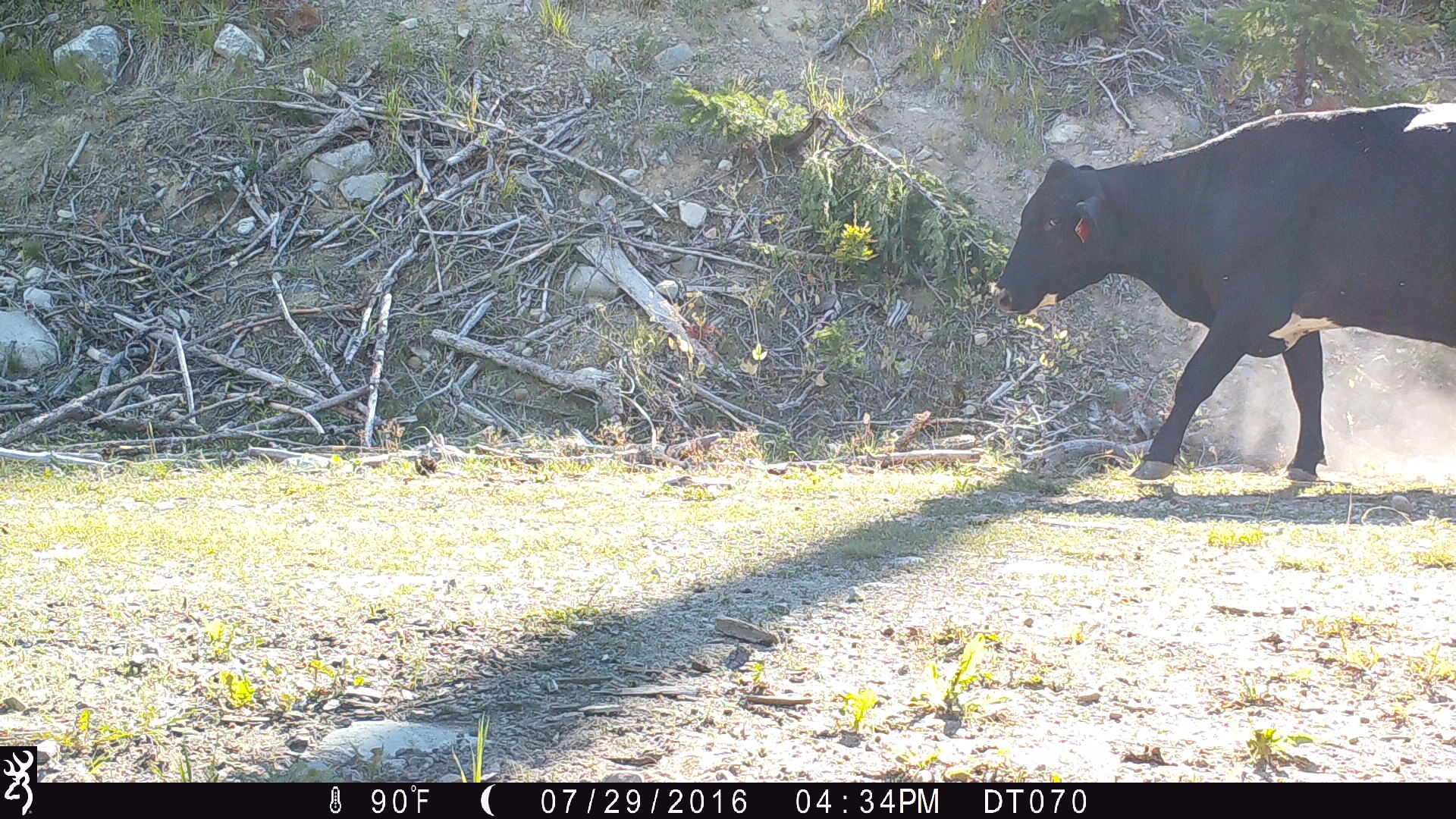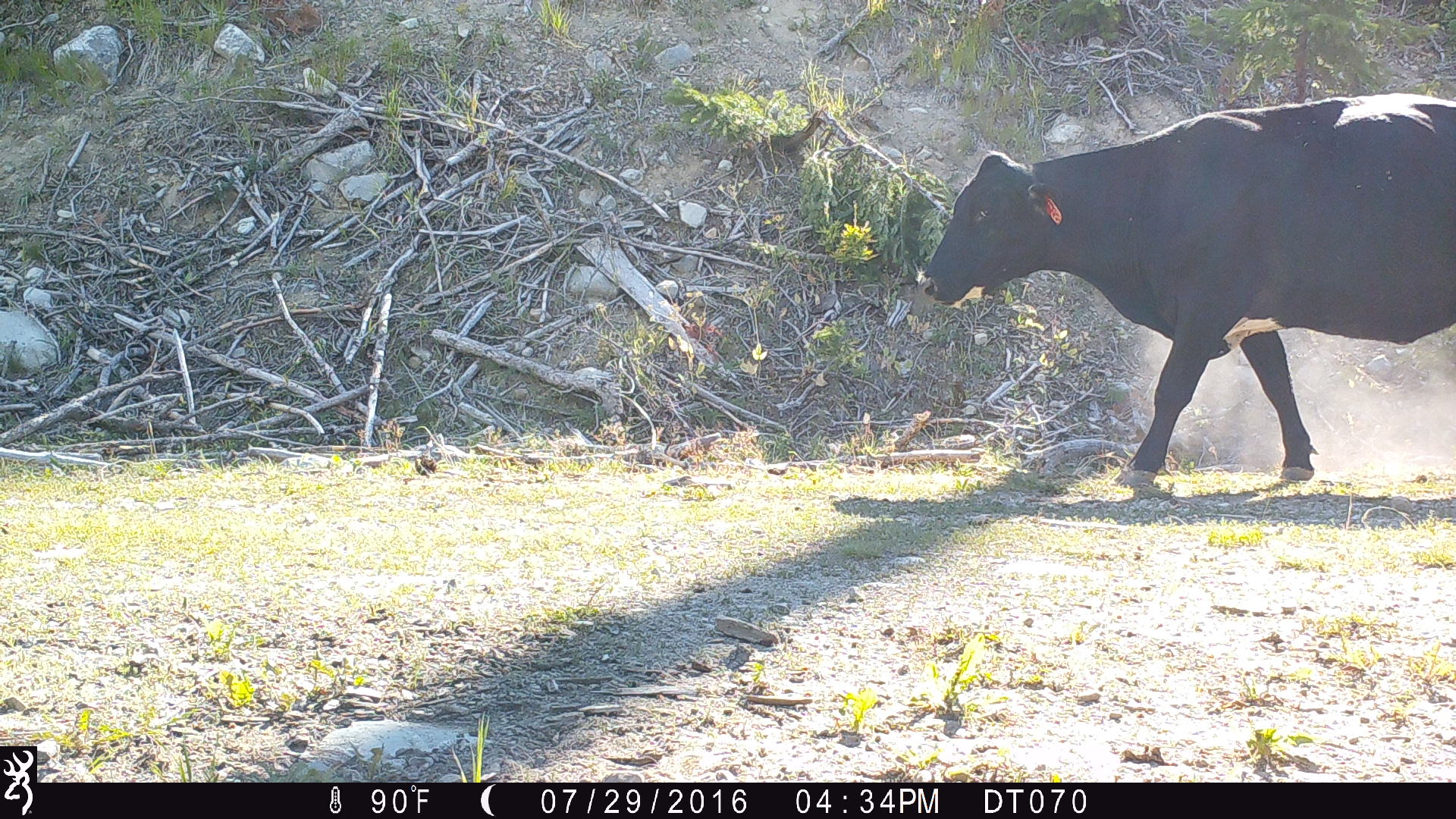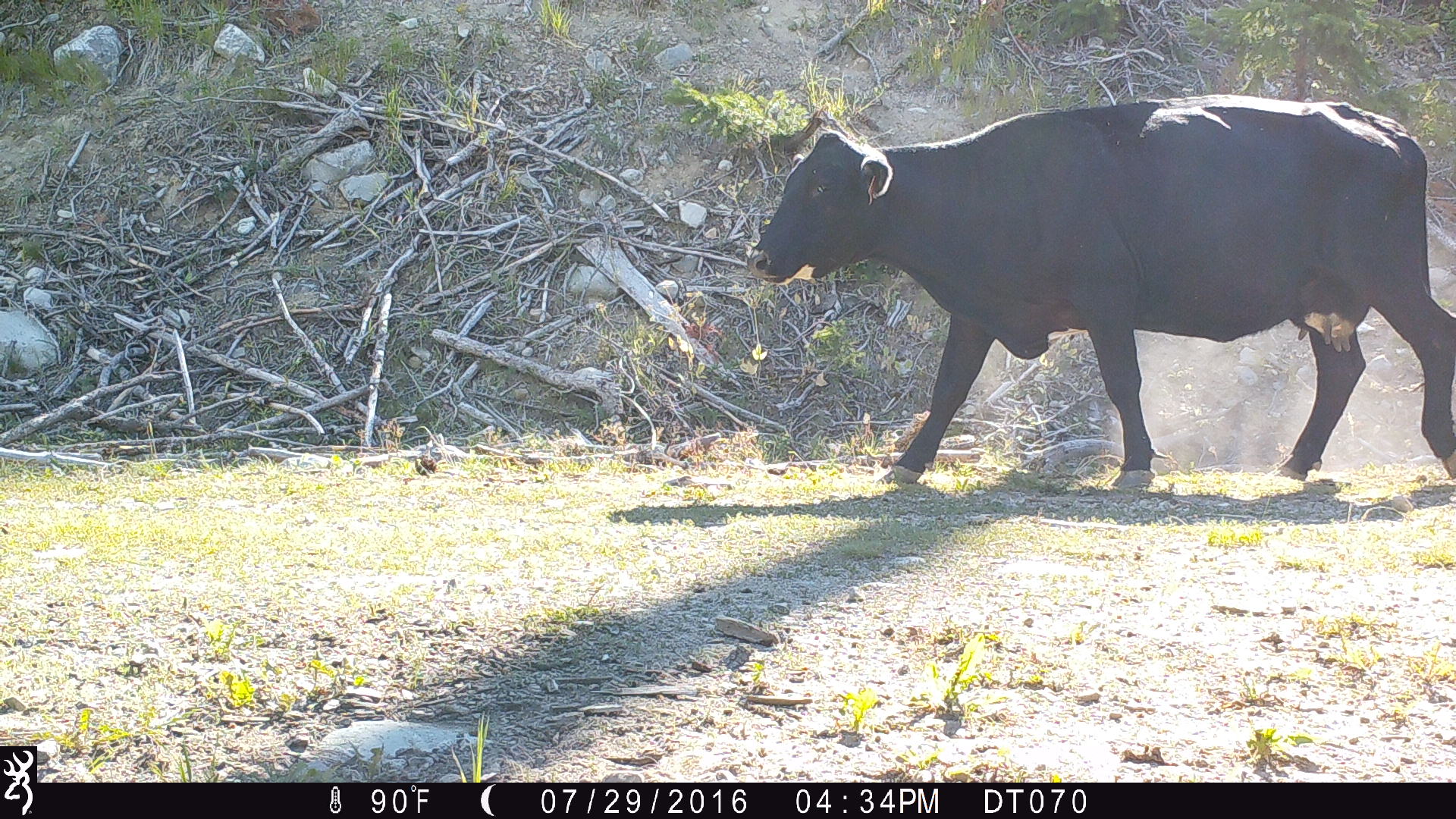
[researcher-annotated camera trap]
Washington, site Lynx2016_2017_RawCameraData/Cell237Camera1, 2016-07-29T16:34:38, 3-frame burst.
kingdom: Animalia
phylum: Chordata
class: Mammalia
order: Artiodactyla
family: Bovidae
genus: Bos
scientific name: Bos taurus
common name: domestic cattle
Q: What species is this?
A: Domestic cattle (Bos taurus).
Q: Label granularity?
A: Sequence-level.